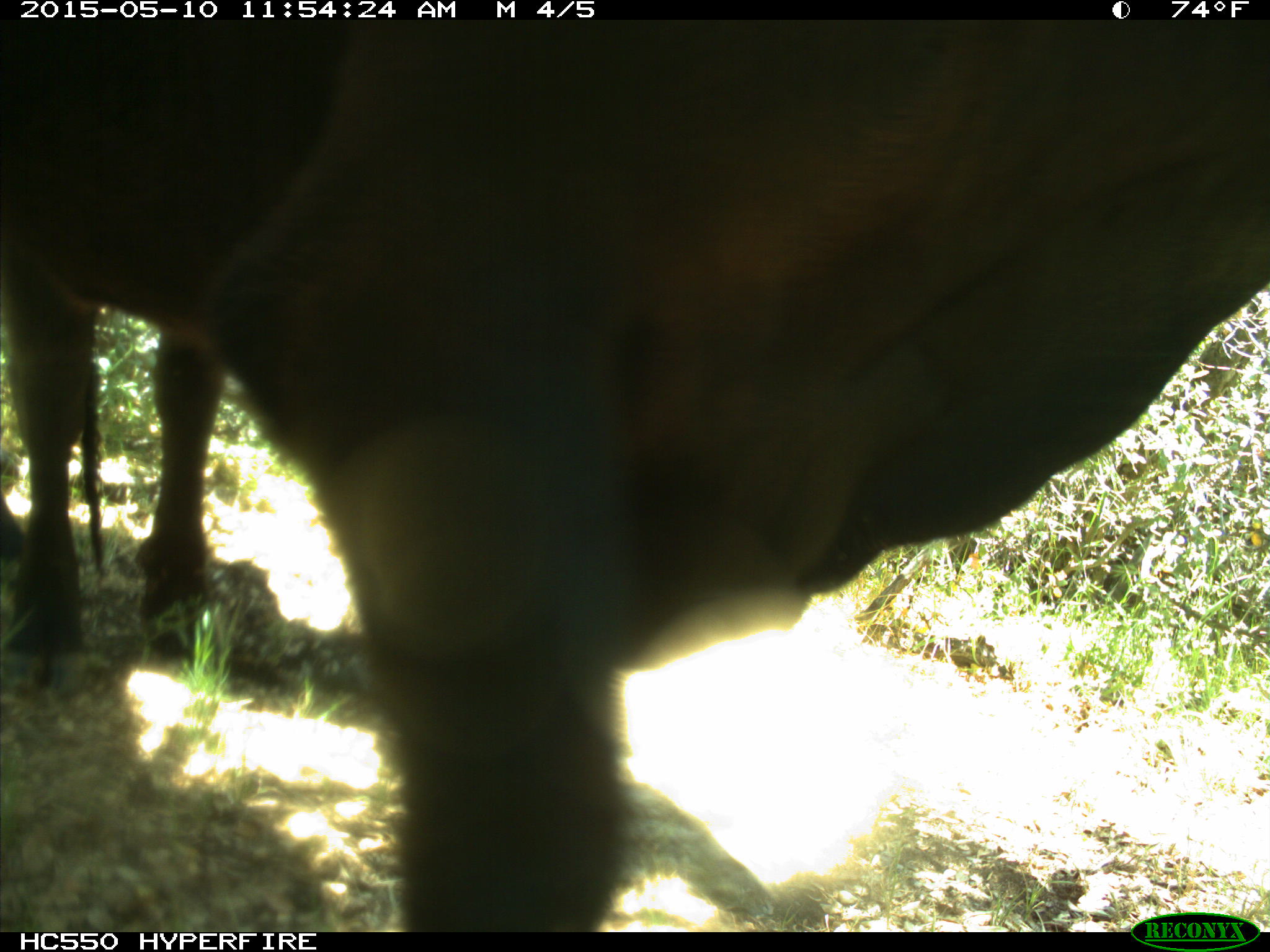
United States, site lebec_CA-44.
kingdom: Animalia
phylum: Chordata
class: Mammalia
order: Artiodactyla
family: Bovidae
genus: Bos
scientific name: Bos taurus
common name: domestic cow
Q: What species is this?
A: Bos taurus (domestic cow).